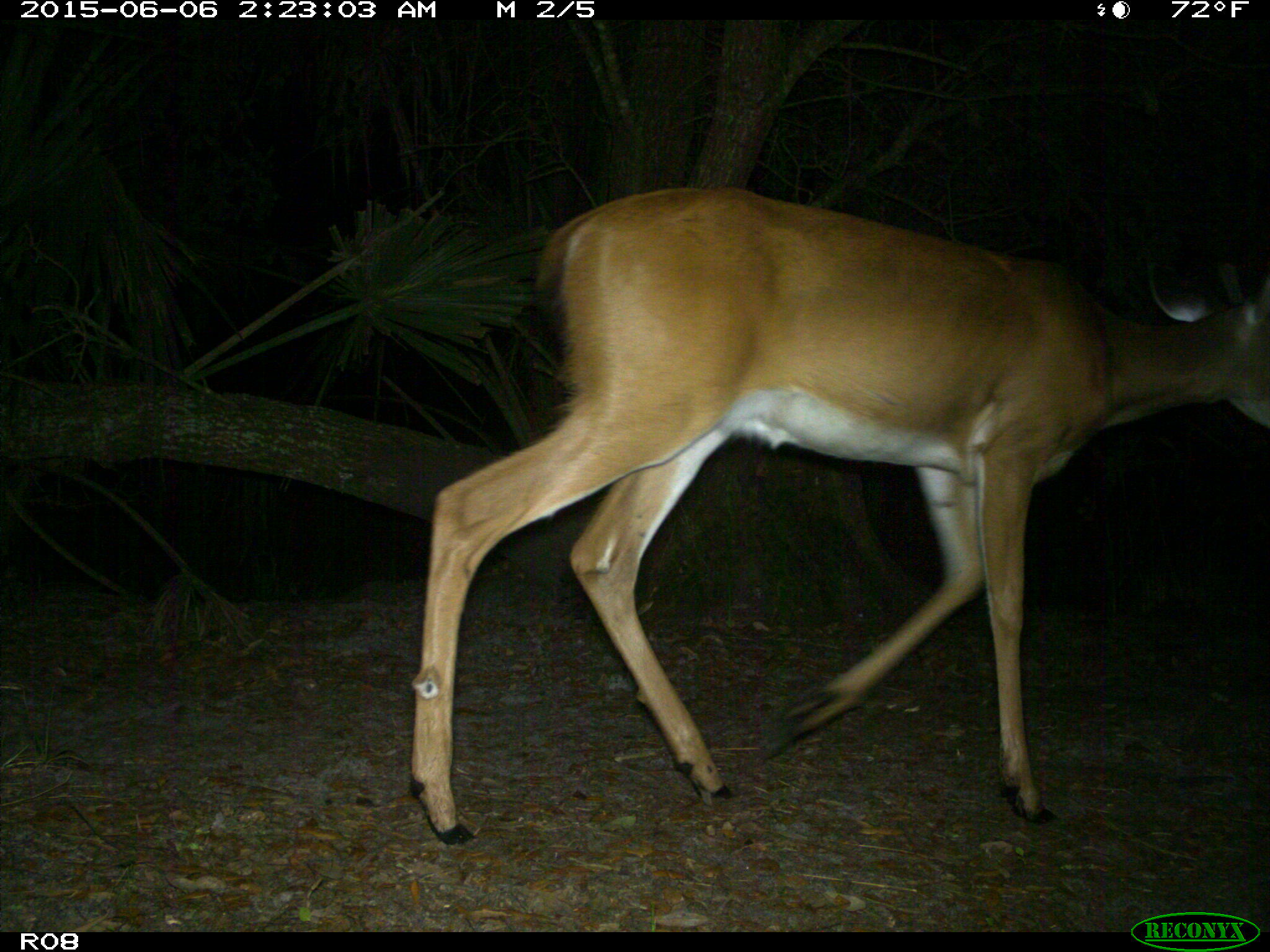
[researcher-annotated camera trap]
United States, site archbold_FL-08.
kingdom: Animalia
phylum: Chordata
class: Mammalia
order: Artiodactyla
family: Cervidae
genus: Odocoileus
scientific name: Odocoileus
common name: deer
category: unidentified deer